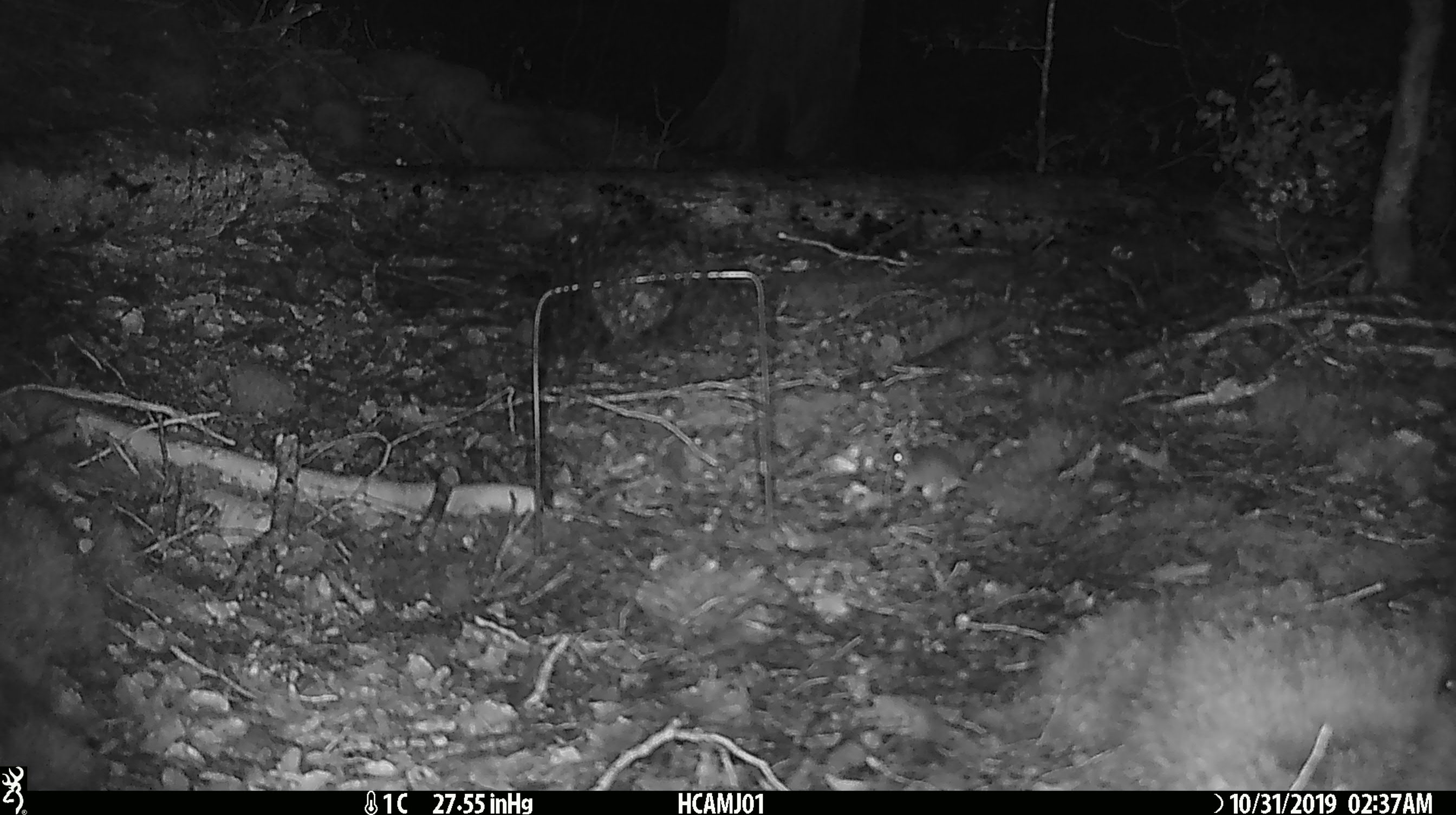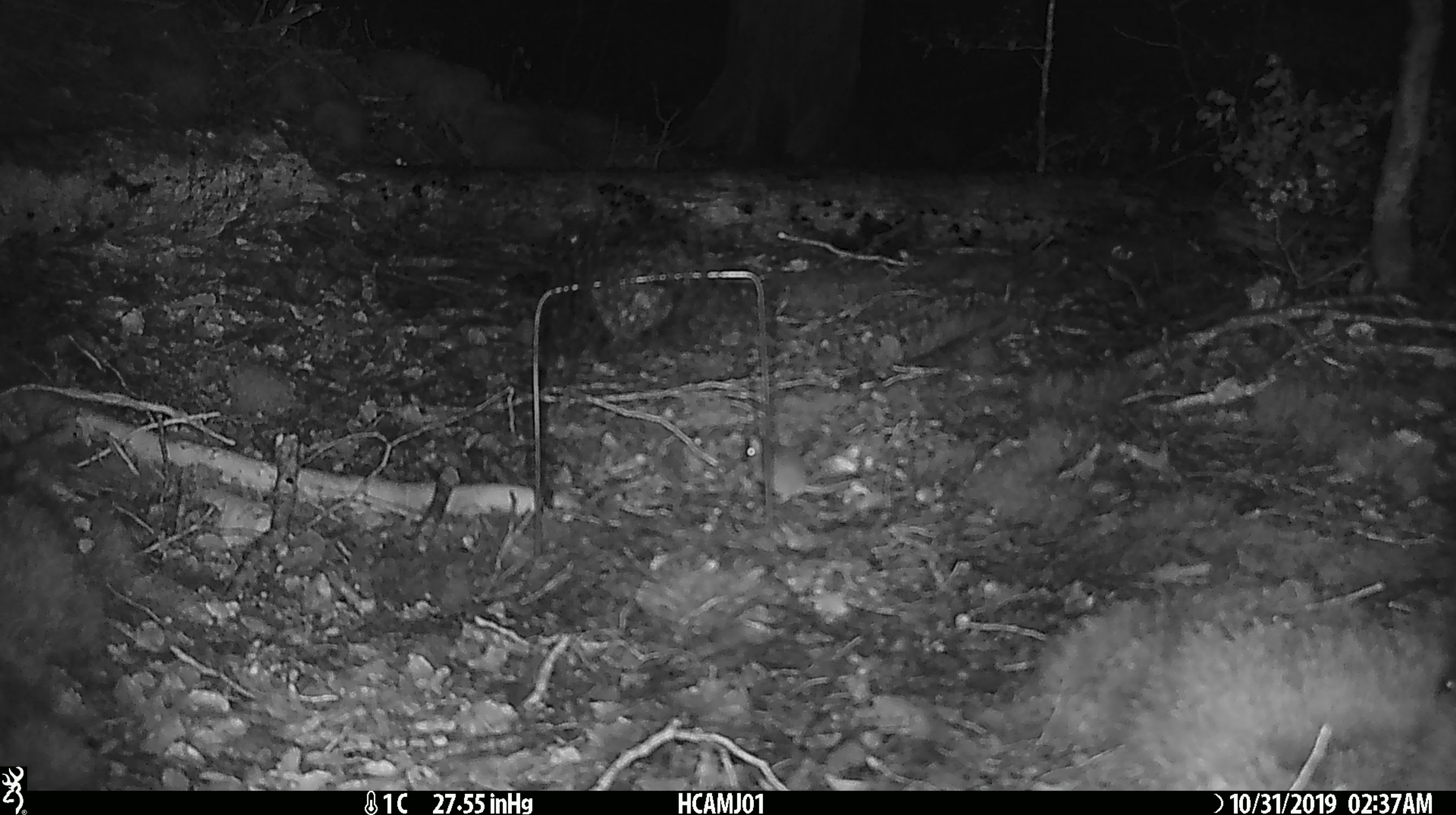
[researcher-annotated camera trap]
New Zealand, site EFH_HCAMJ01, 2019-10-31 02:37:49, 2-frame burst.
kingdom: Animalia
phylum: Chordata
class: Mammalia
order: Rodentia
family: Muridae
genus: Mus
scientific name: Mus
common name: mouse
Mouse (Mus).